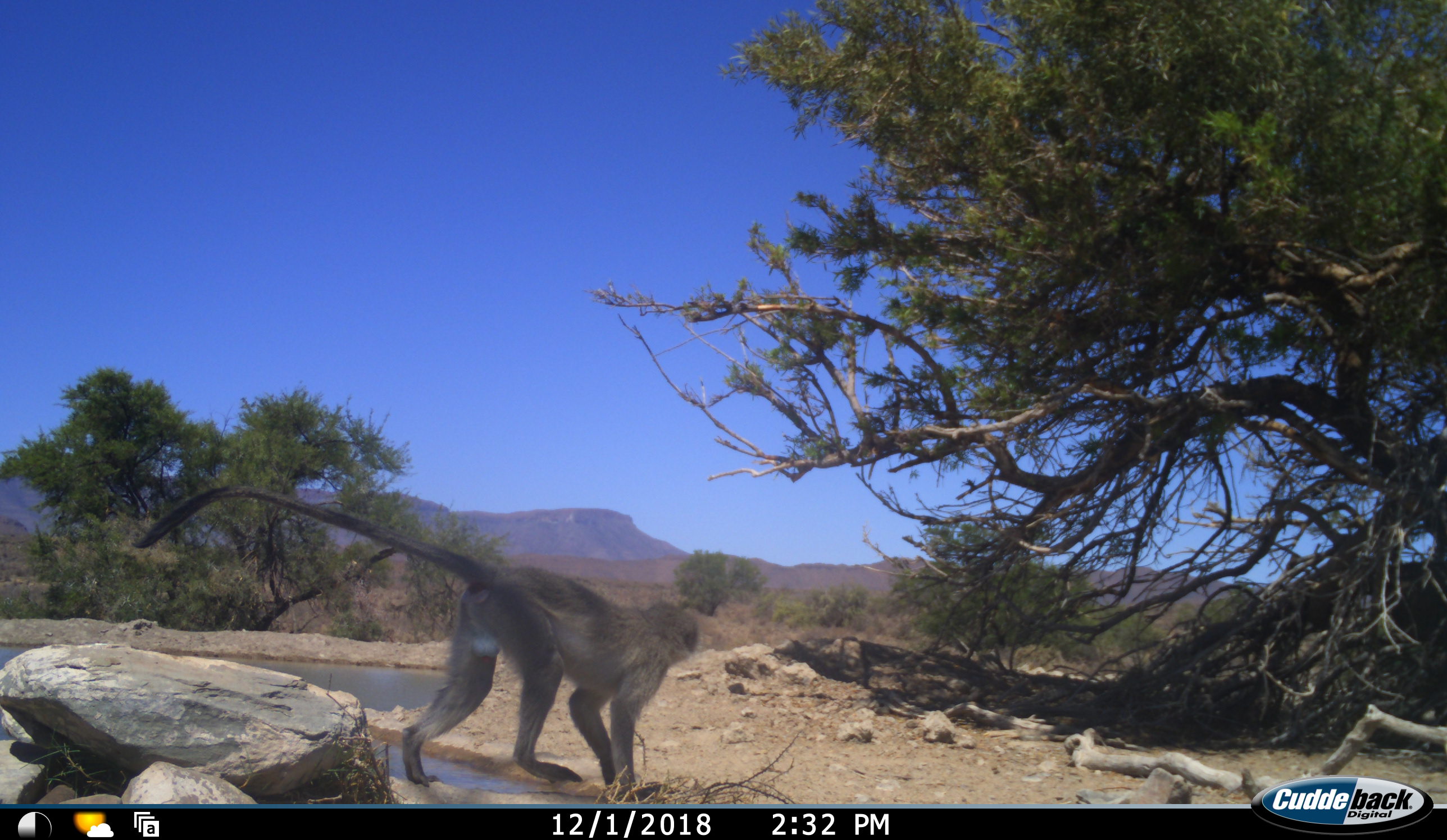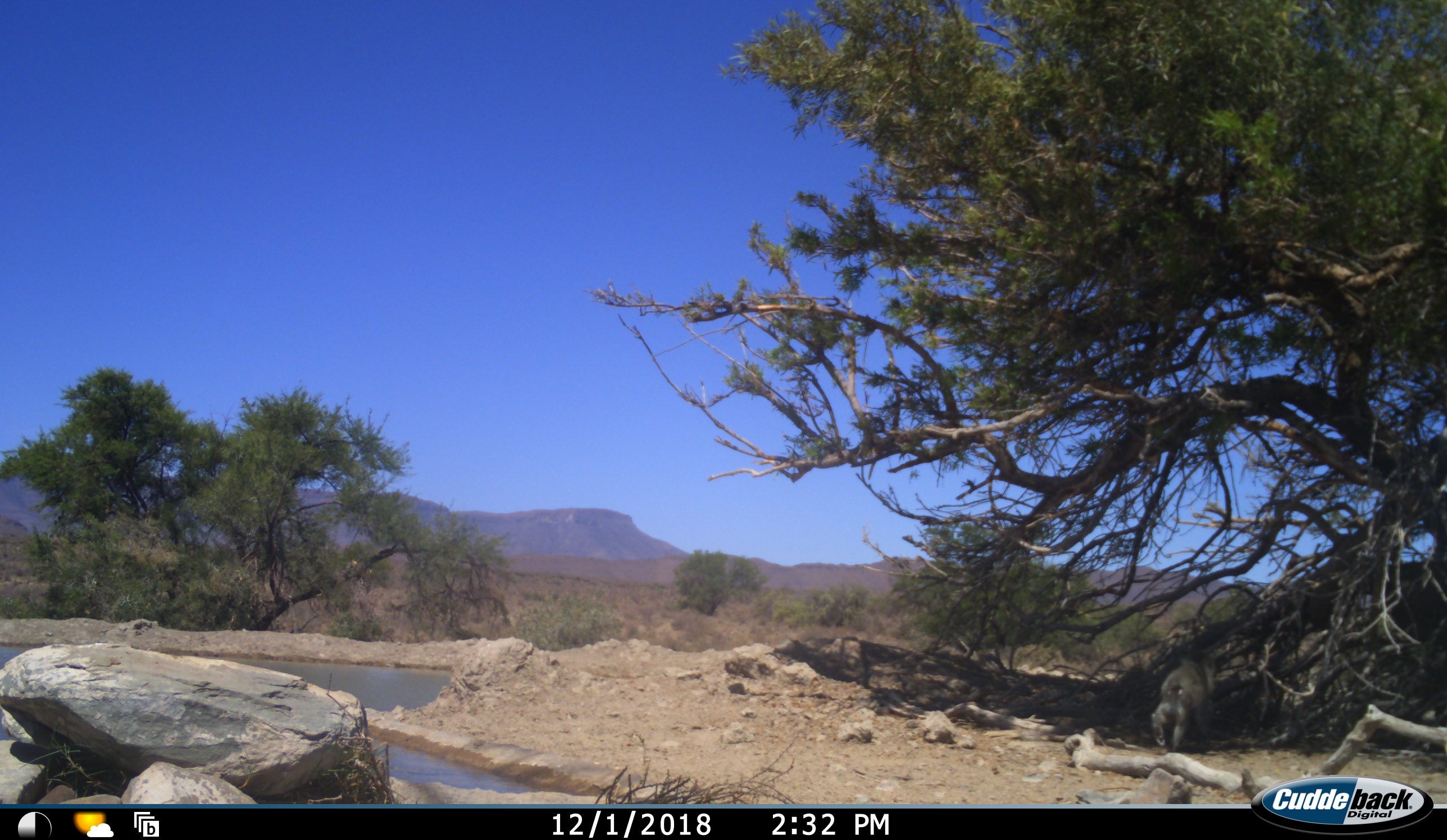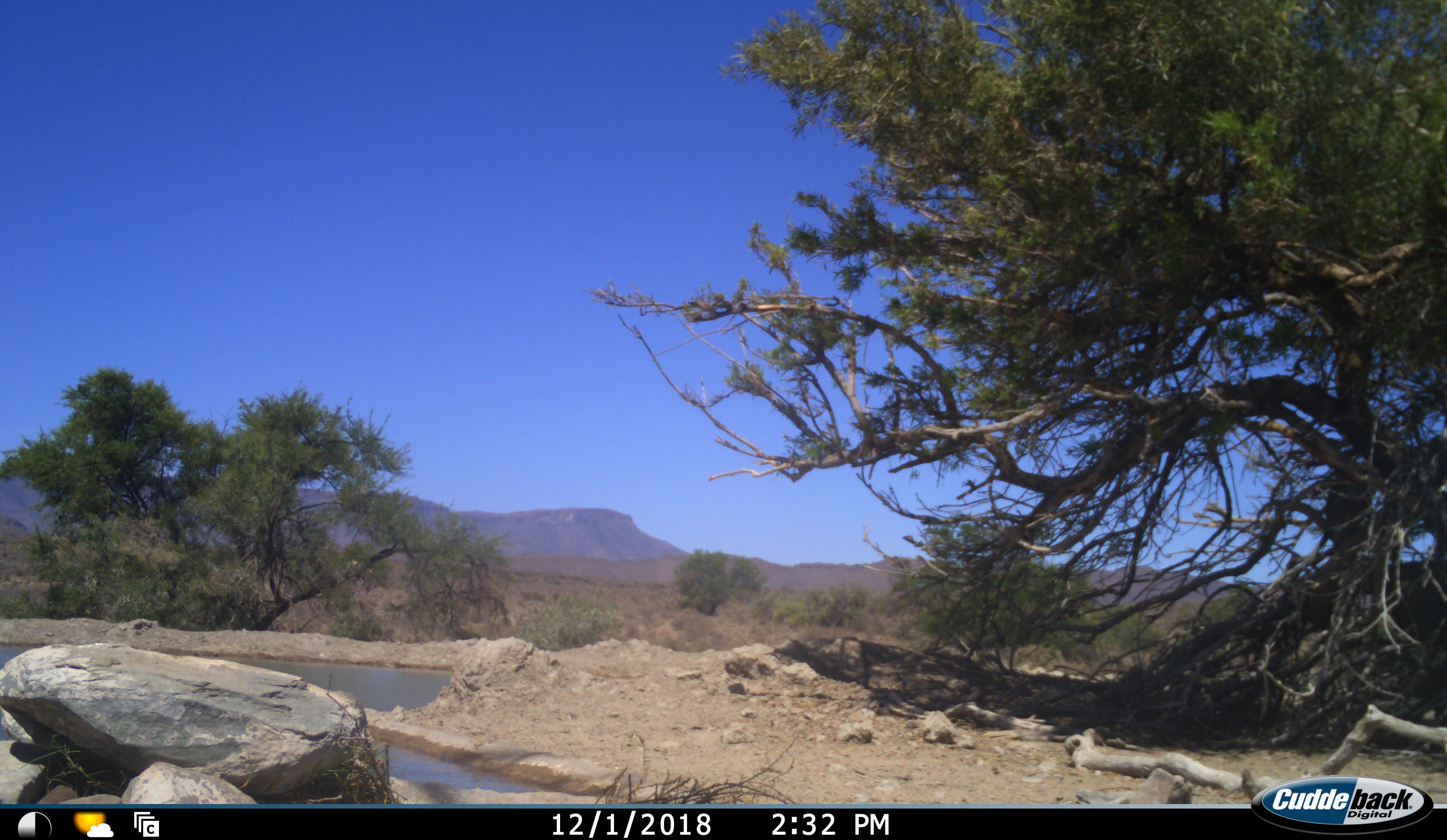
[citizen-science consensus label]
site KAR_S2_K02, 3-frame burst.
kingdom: Animalia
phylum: Chordata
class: Mammalia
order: Primates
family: Cercopithecidae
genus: Chlorocebus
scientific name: Chlorocebus pygerythrus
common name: vervet monkey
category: monkeyvervet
Monkeyvervet (vervet monkey) (Chlorocebus pygerythrus), count 1. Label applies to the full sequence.